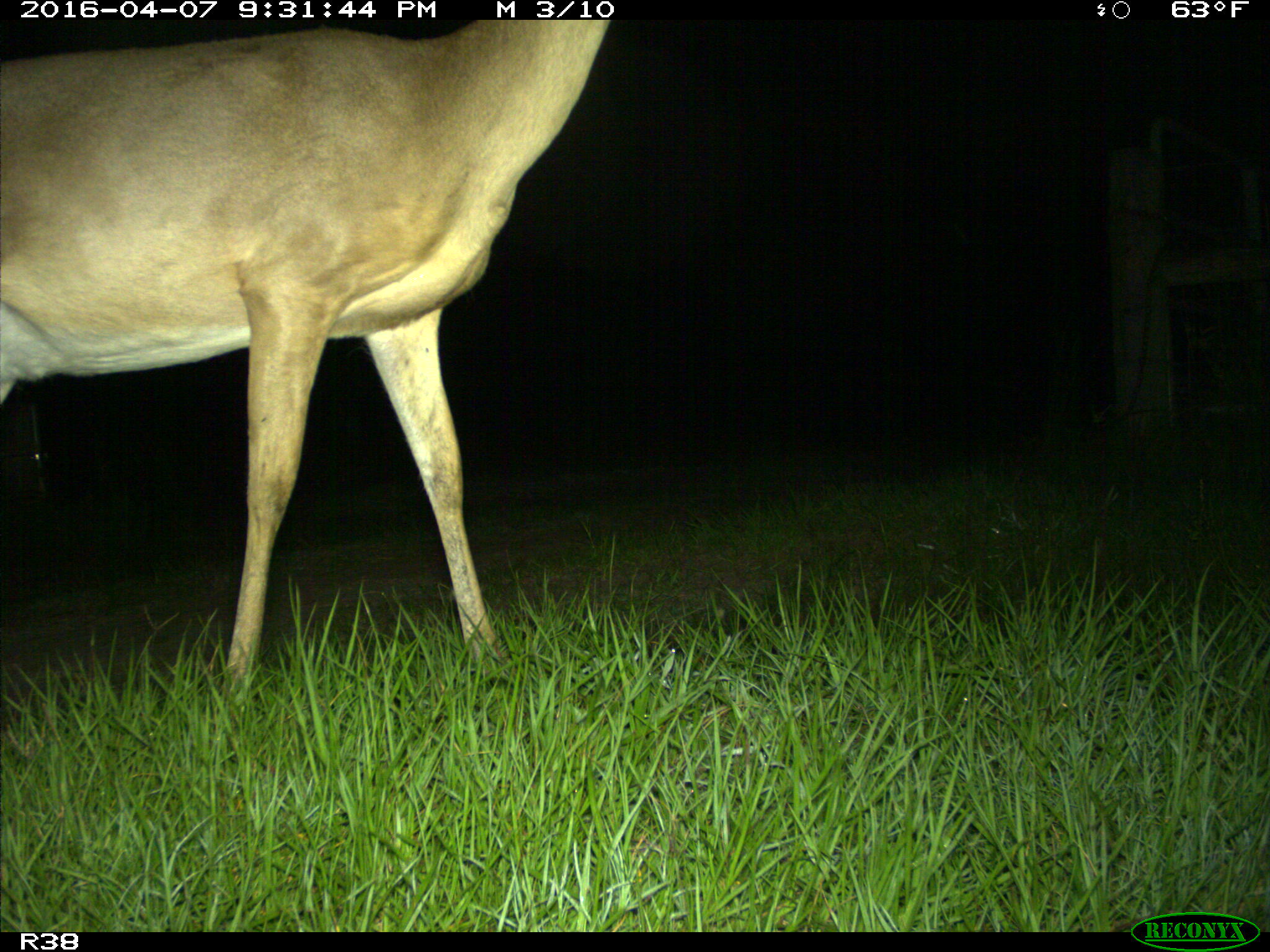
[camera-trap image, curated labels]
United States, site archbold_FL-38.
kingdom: Animalia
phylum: Chordata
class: Mammalia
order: Artiodactyla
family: Cervidae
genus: Odocoileus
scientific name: Odocoileus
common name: deer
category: unidentified deer